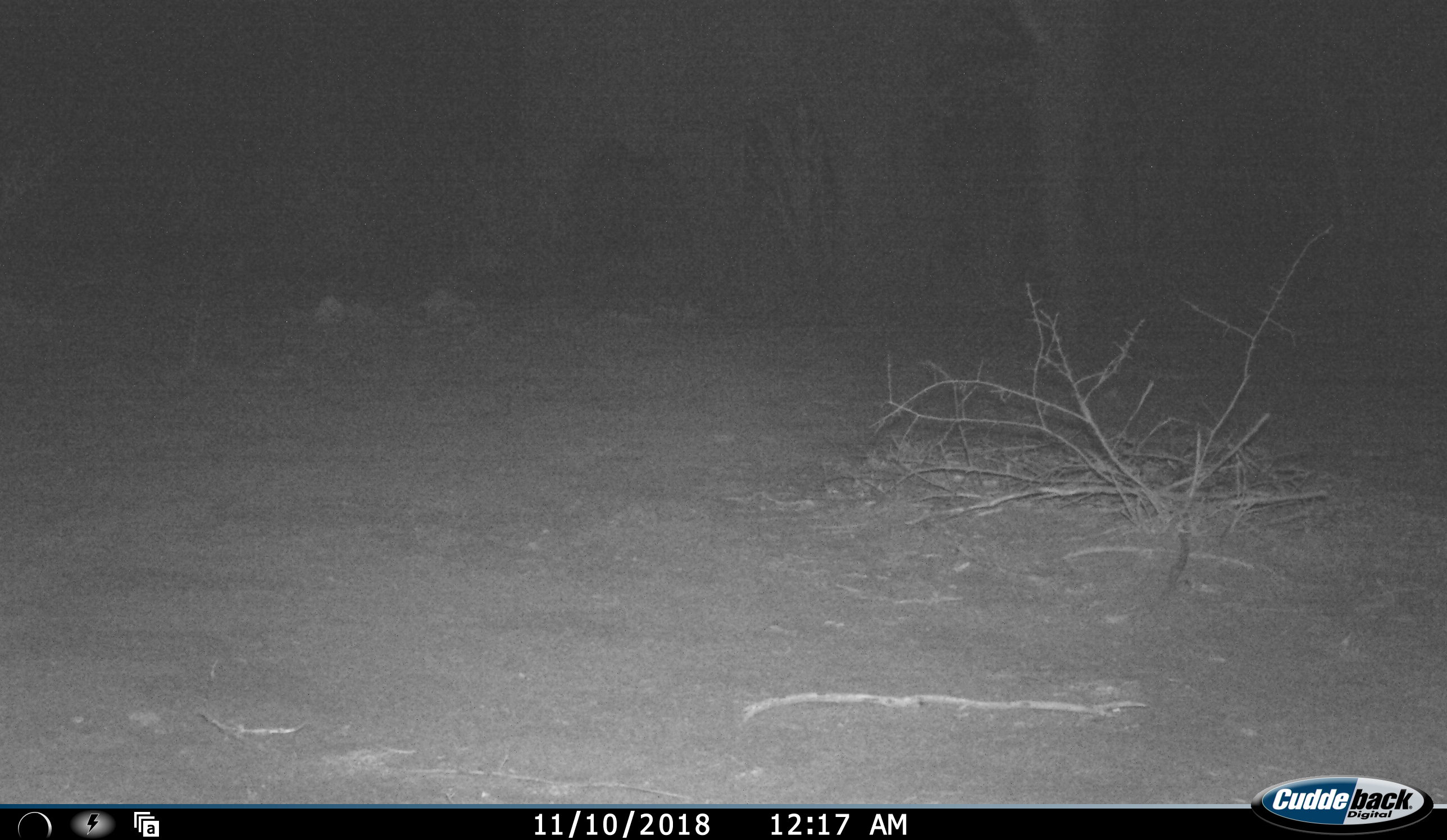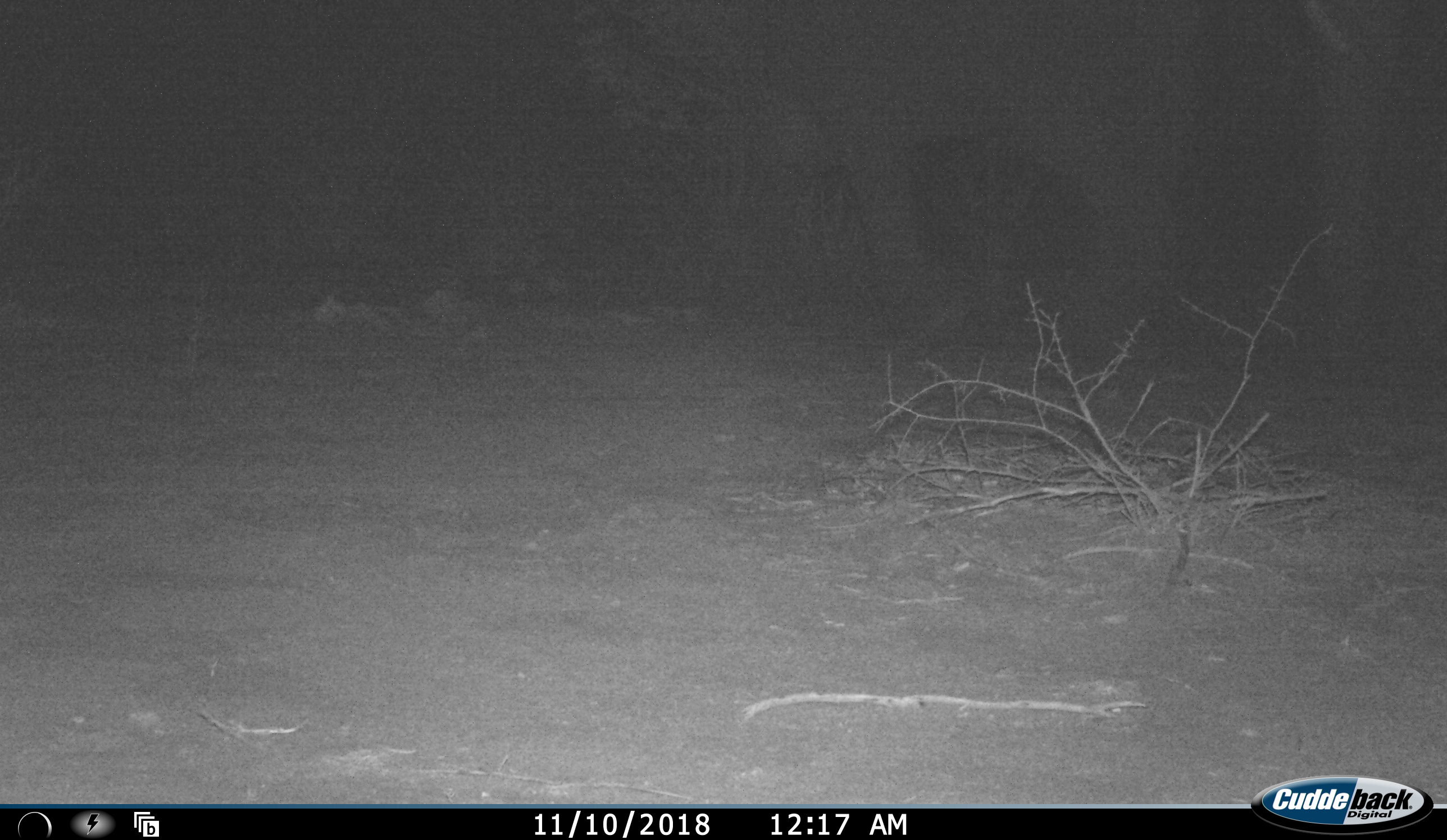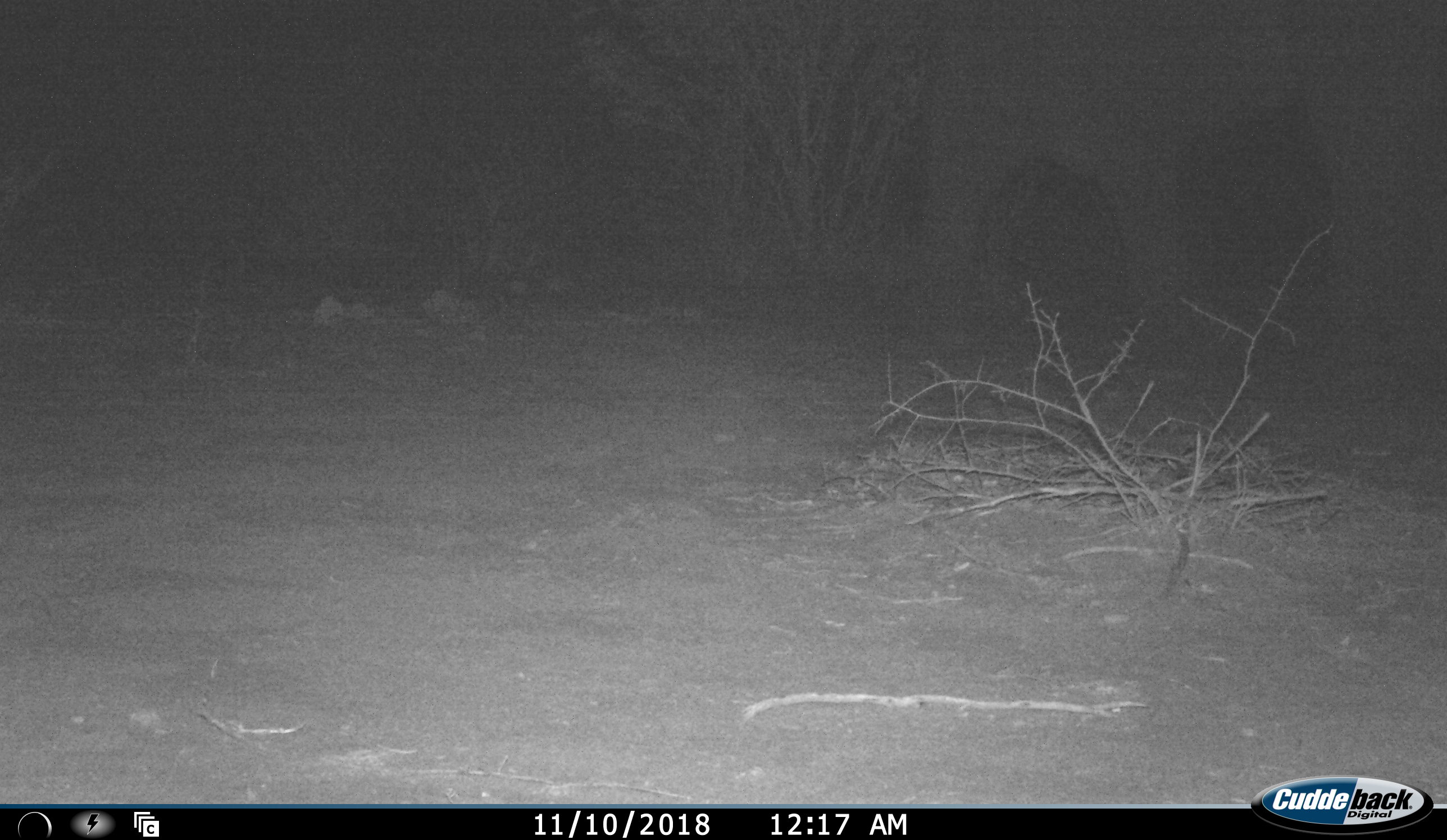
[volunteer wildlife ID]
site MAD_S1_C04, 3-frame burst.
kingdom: Animalia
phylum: Chordata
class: Mammalia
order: Proboscidea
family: Elephantidae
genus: Loxodonta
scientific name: Loxodonta africana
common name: african bush elephant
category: elephant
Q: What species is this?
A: Elephant (african bush elephant) (Loxodonta africana).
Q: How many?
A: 1.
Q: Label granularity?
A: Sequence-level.